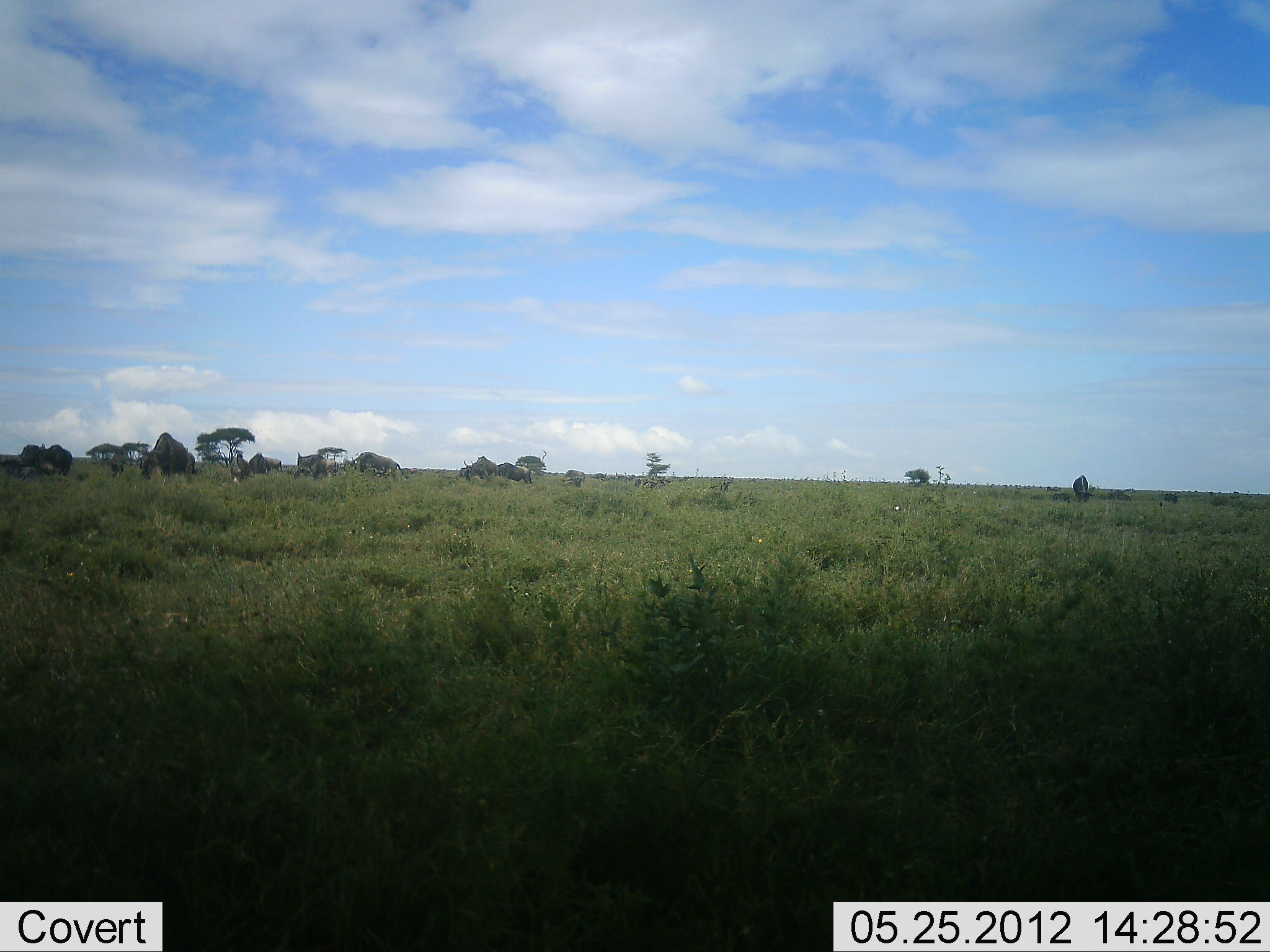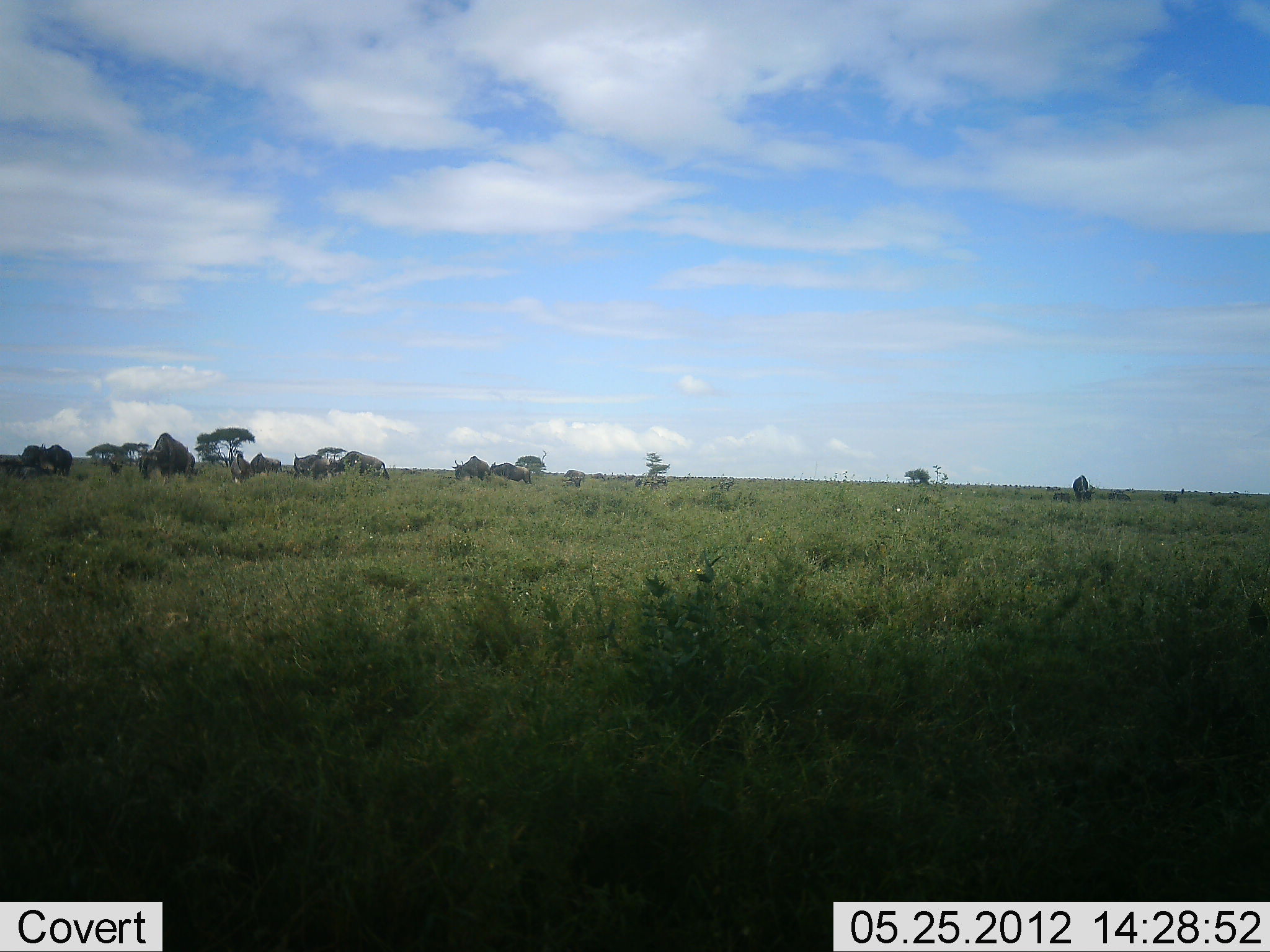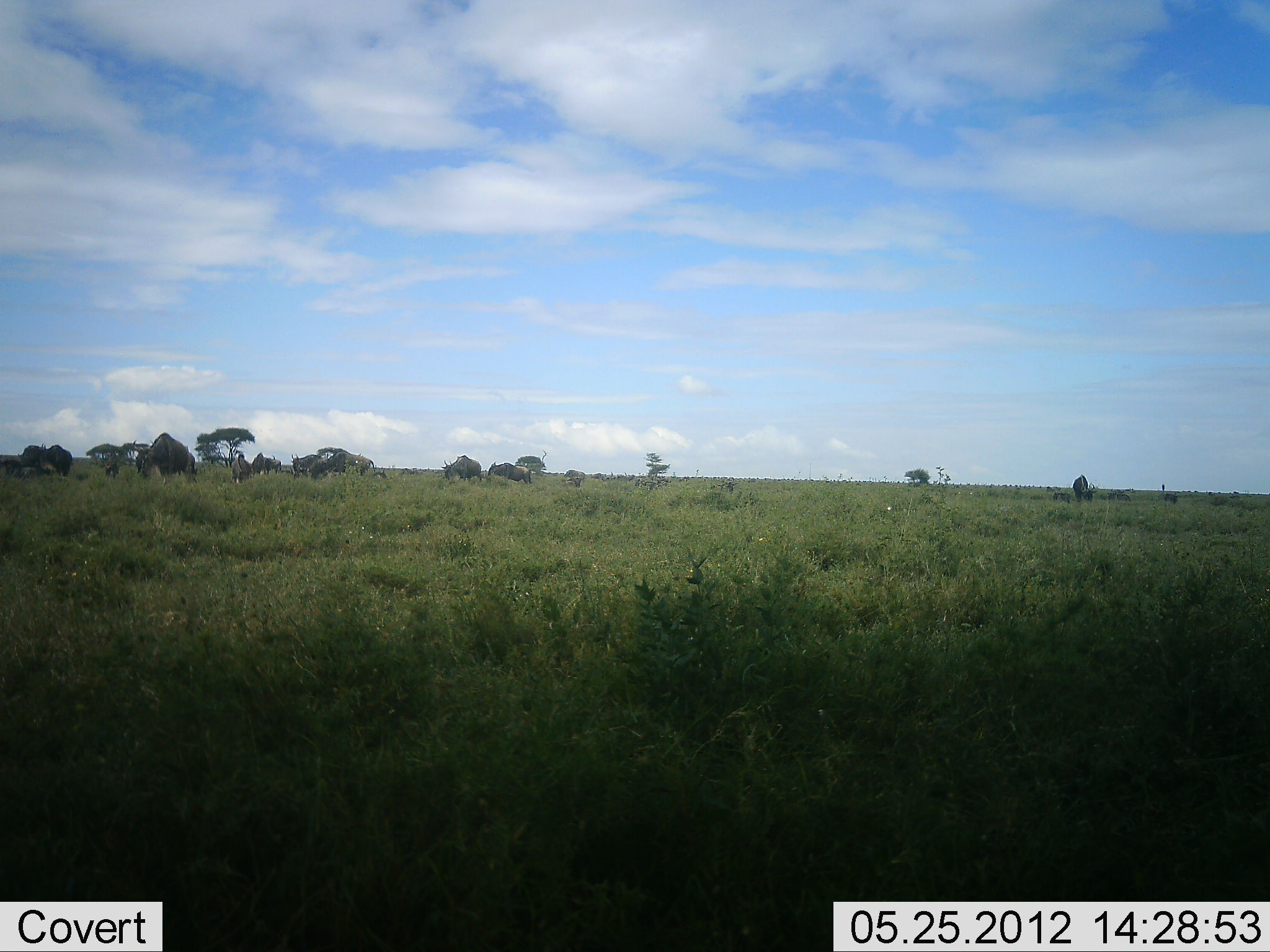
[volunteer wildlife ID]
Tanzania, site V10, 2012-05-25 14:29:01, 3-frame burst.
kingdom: Animalia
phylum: Chordata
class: Mammalia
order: Artiodactyla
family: Bovidae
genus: Connochaetes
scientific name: Connochaetes taurinus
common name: blue wildebeest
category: wildebeest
Wildebeest (blue wildebeest) (Connochaetes taurinus), count 11-50. Behavior (volunteer vote fractions): standing 30%, resting 10%, moving 60%, interacting 0%. Young present (vote fraction): 0%. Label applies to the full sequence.